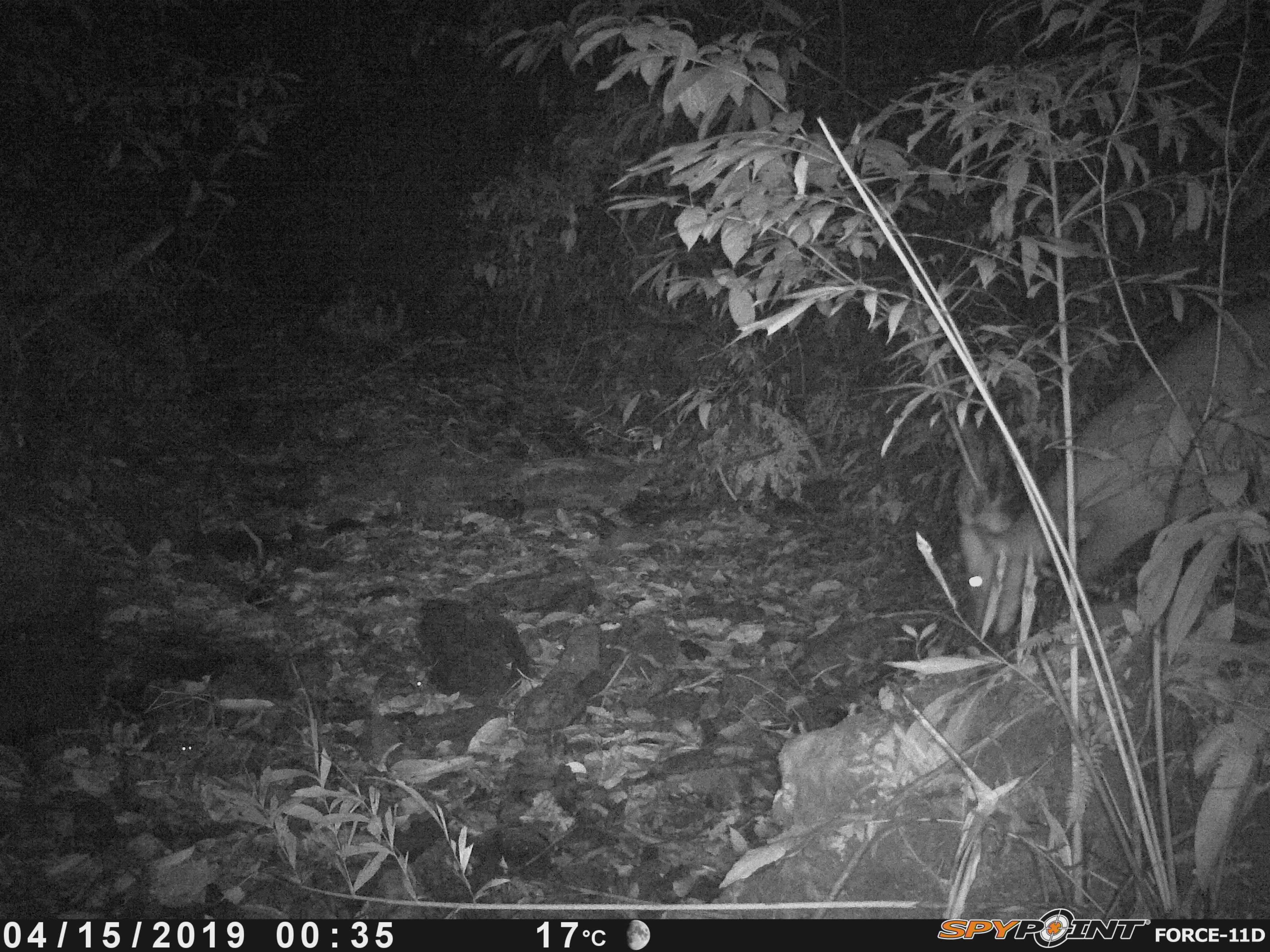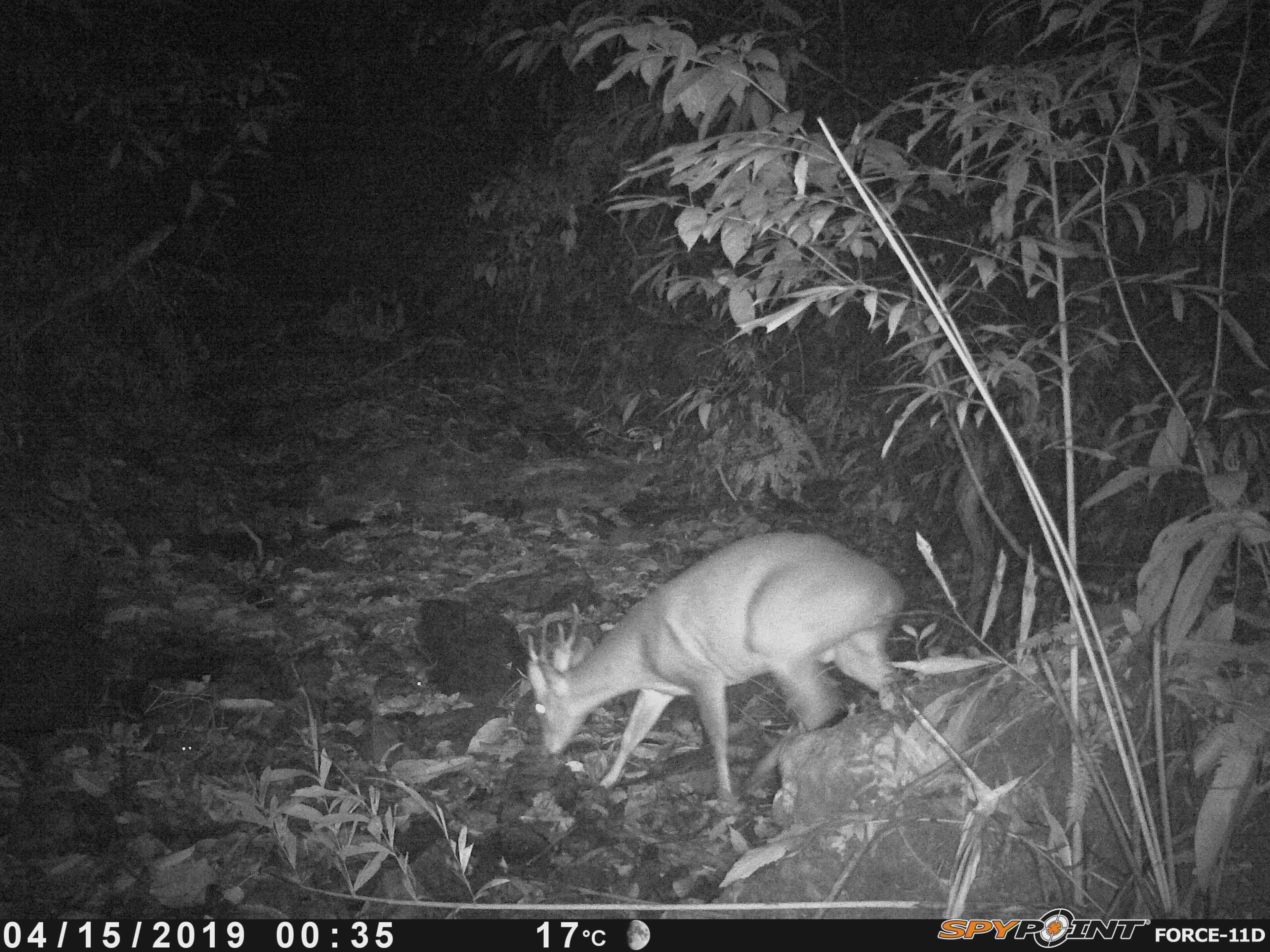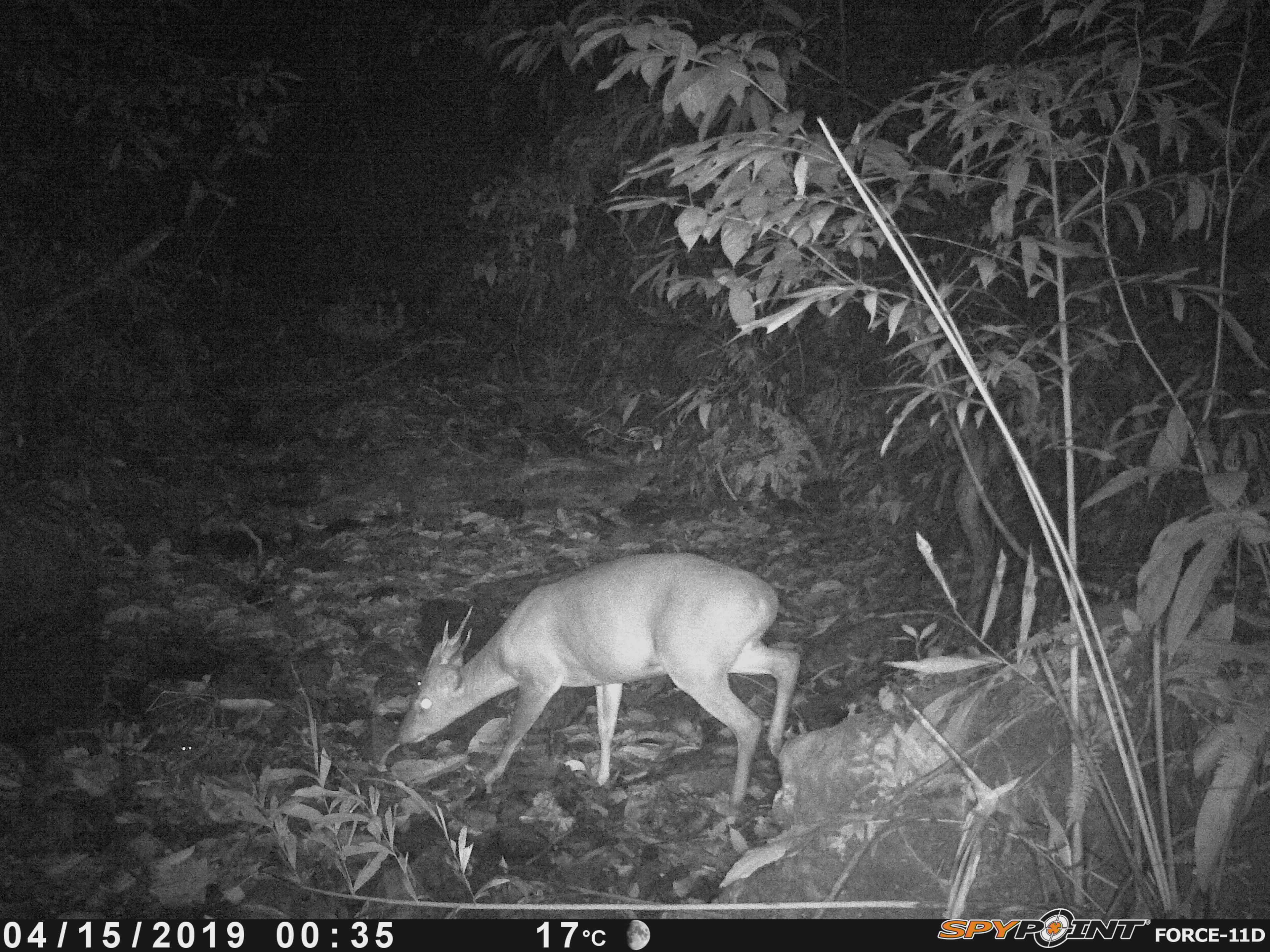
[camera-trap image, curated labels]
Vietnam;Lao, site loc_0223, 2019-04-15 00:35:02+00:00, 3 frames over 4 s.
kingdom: Animalia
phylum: Chordata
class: Mammalia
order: Artiodactyla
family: Cervidae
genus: Muntiacus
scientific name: Muntiacus vuquangensis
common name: large-antlered muntjac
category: large antlered muntjac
Large antlered muntjac (large-antlered muntjac) (Muntiacus vuquangensis). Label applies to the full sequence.